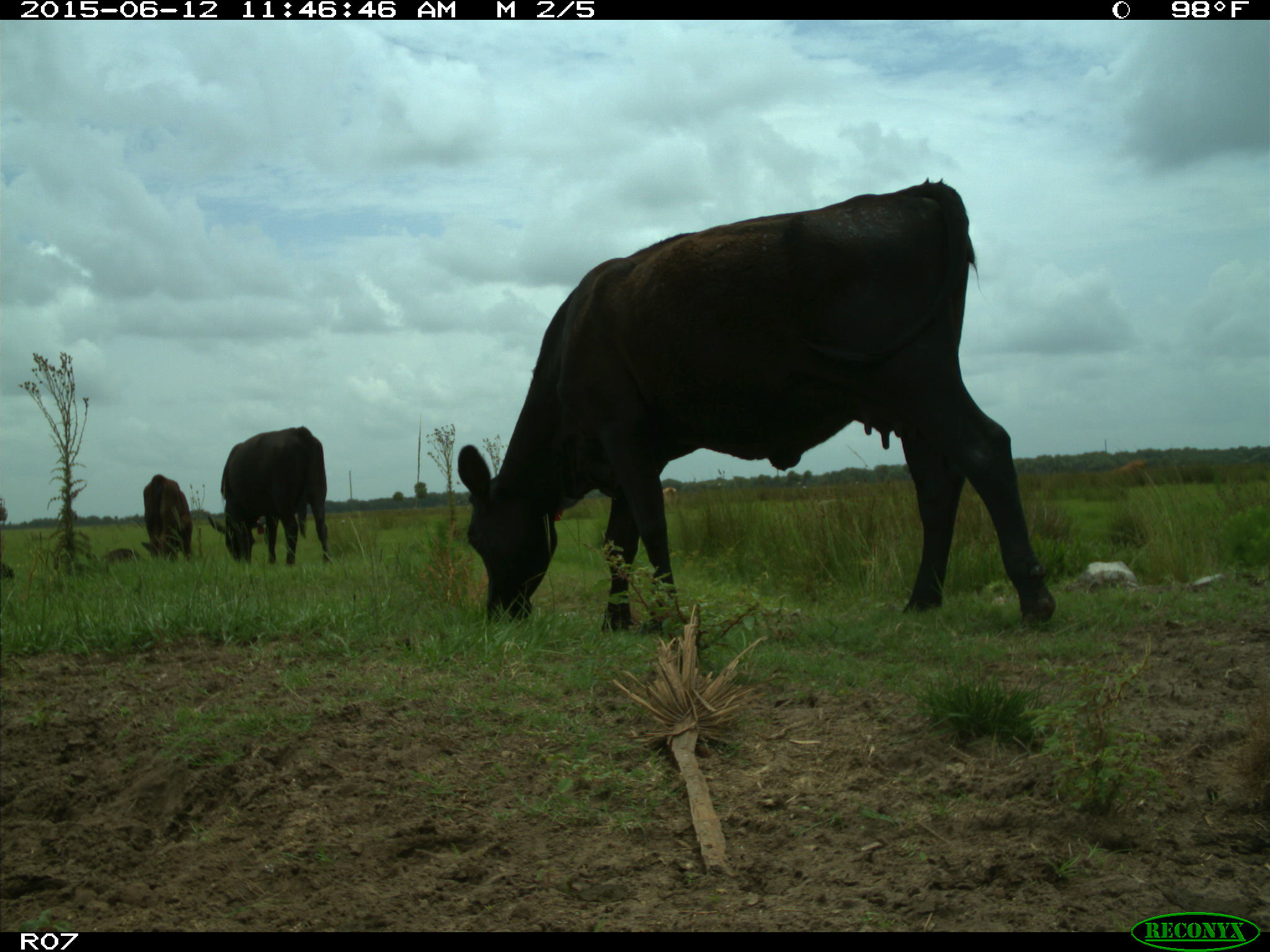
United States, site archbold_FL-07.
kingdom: Animalia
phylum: Chordata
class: Mammalia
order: Artiodactyla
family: Bovidae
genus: Bos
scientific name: Bos taurus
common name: domestic cow